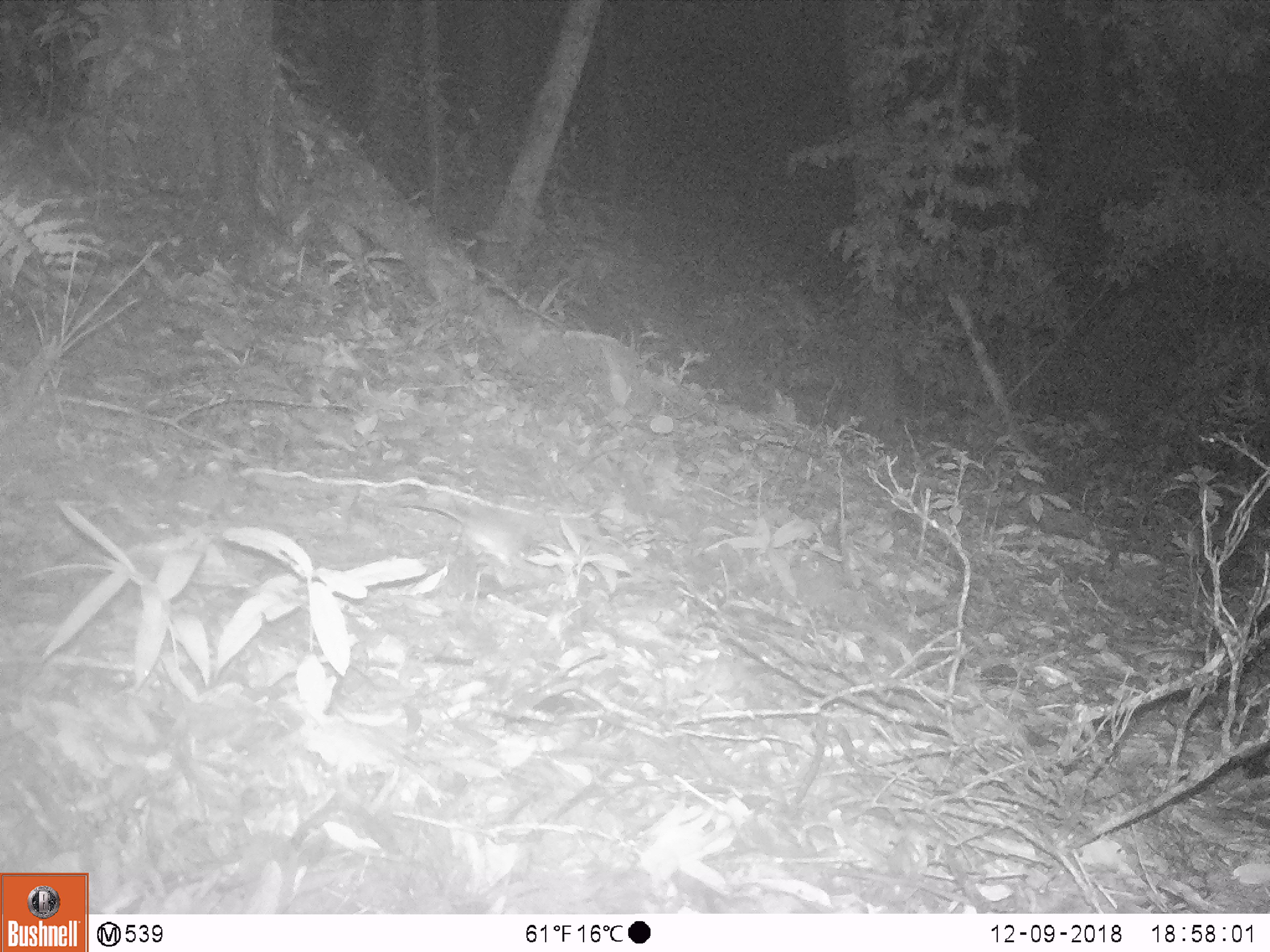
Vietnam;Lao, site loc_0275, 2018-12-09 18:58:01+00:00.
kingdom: Animalia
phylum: Chordata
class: Mammalia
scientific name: Mammalia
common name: mammal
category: unidentified small mammal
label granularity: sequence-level